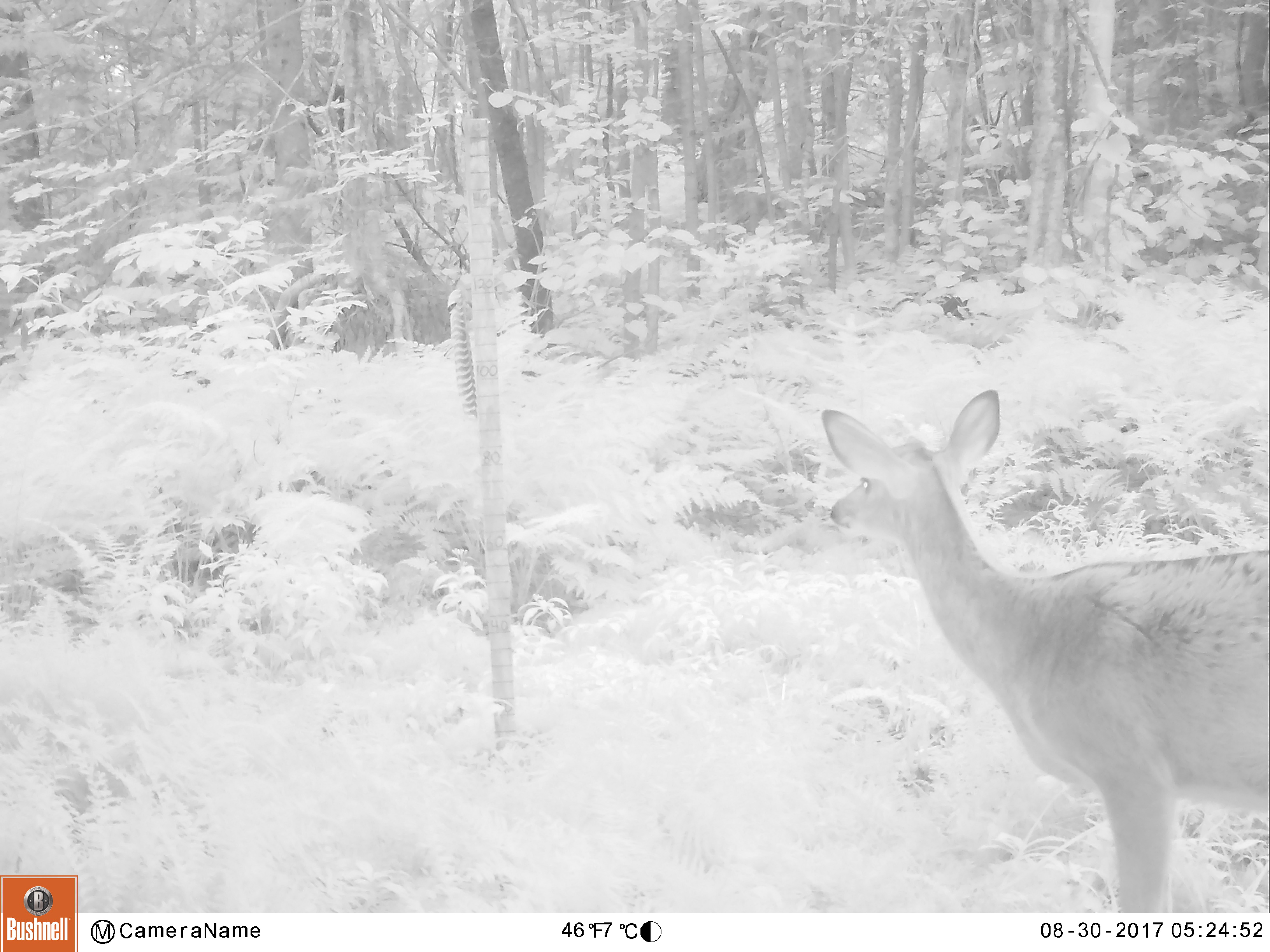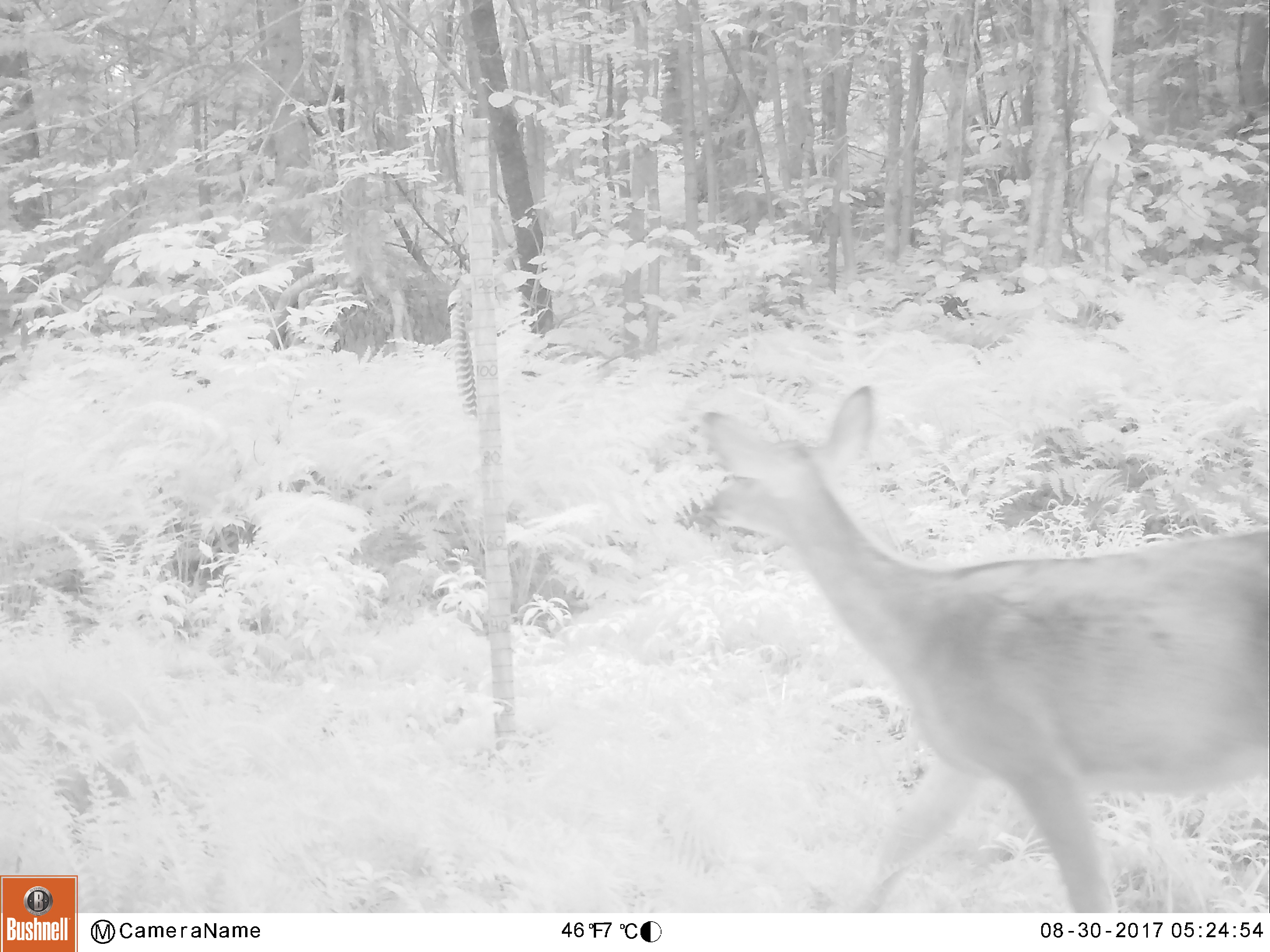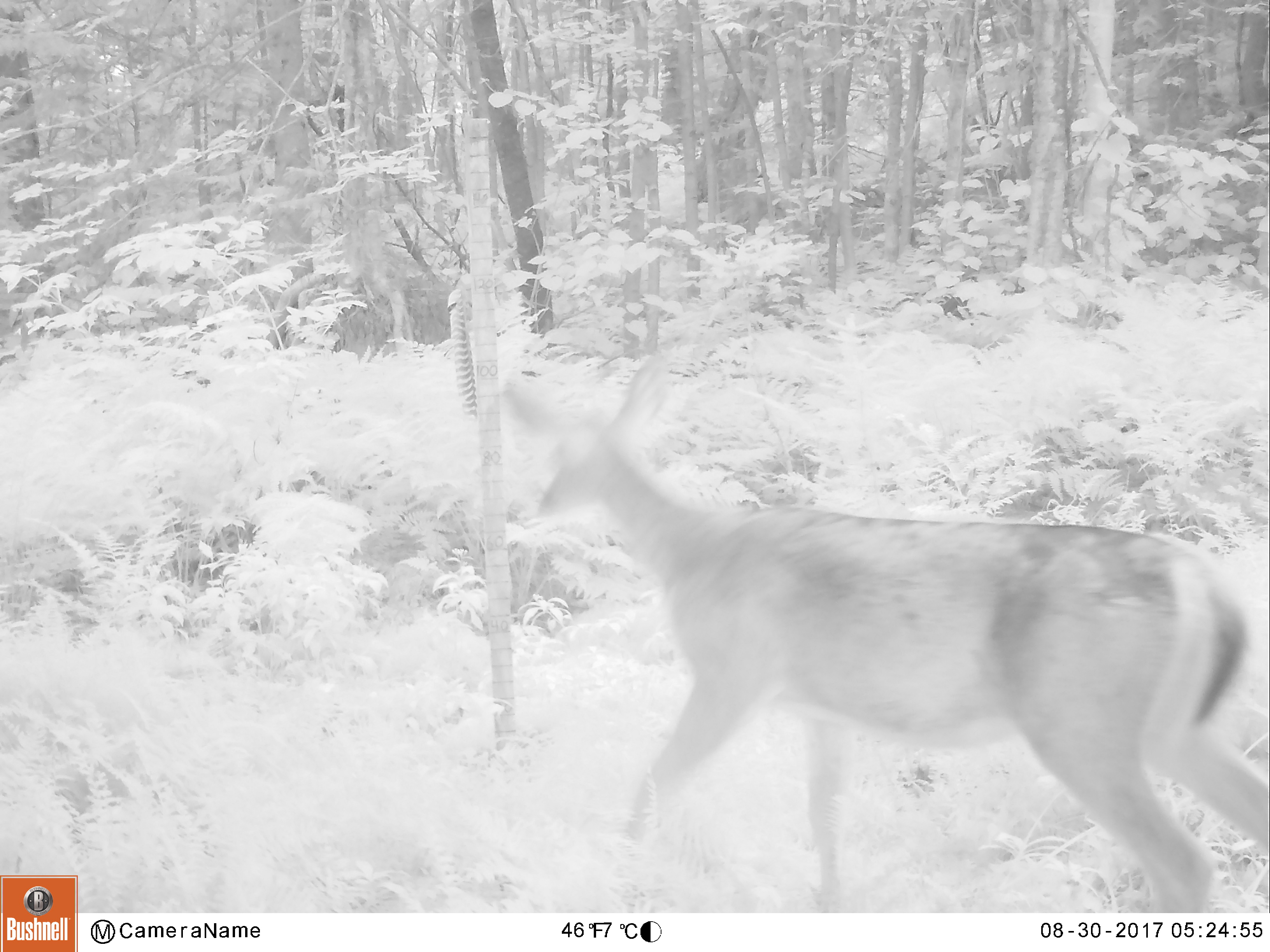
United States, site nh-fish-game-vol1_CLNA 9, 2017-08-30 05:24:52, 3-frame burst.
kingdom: Animalia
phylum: Chordata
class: Mammalia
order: Artiodactyla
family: Cervidae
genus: Odocoileus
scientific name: Odocoileus virginianus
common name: white-tailed deer